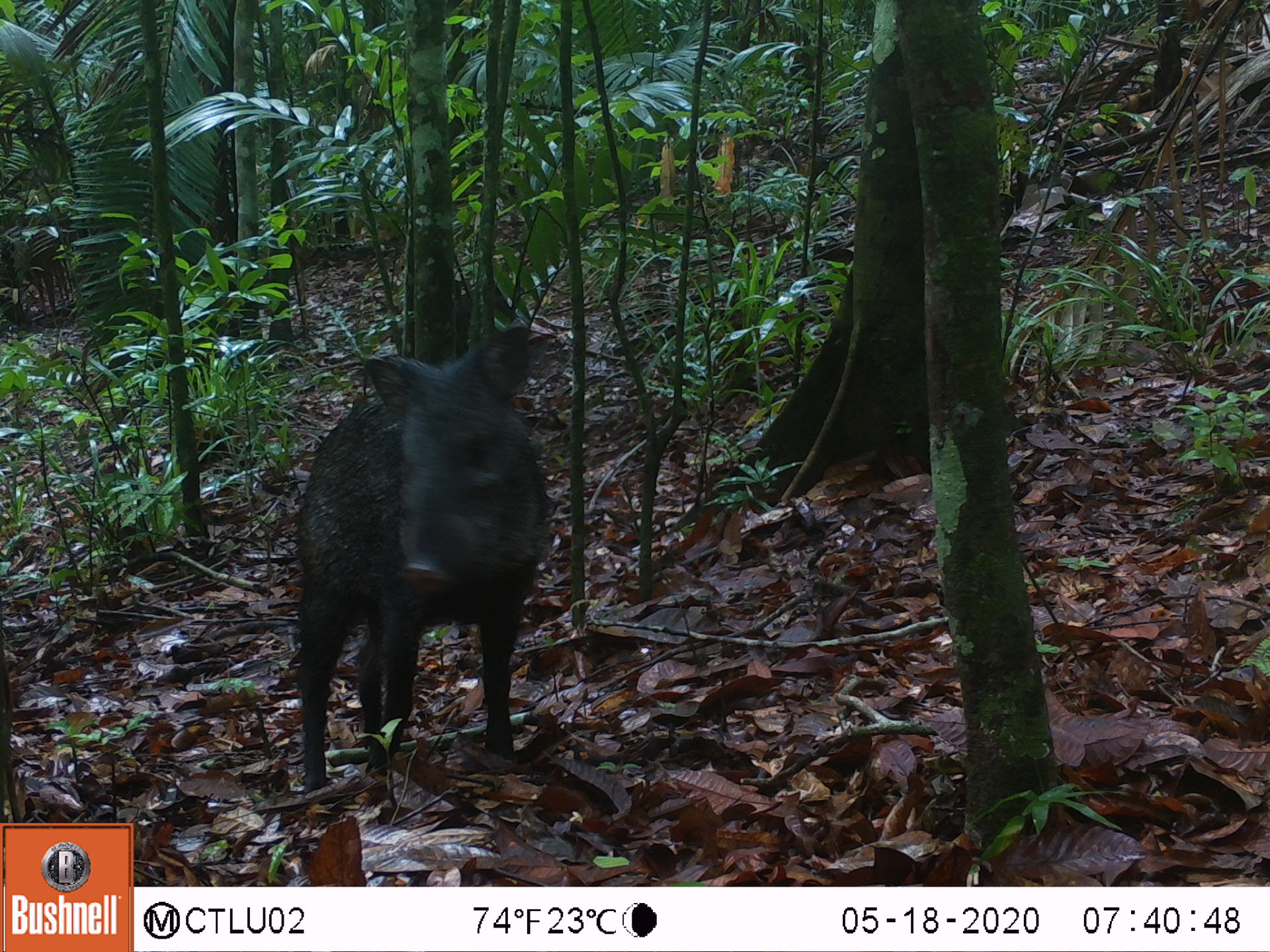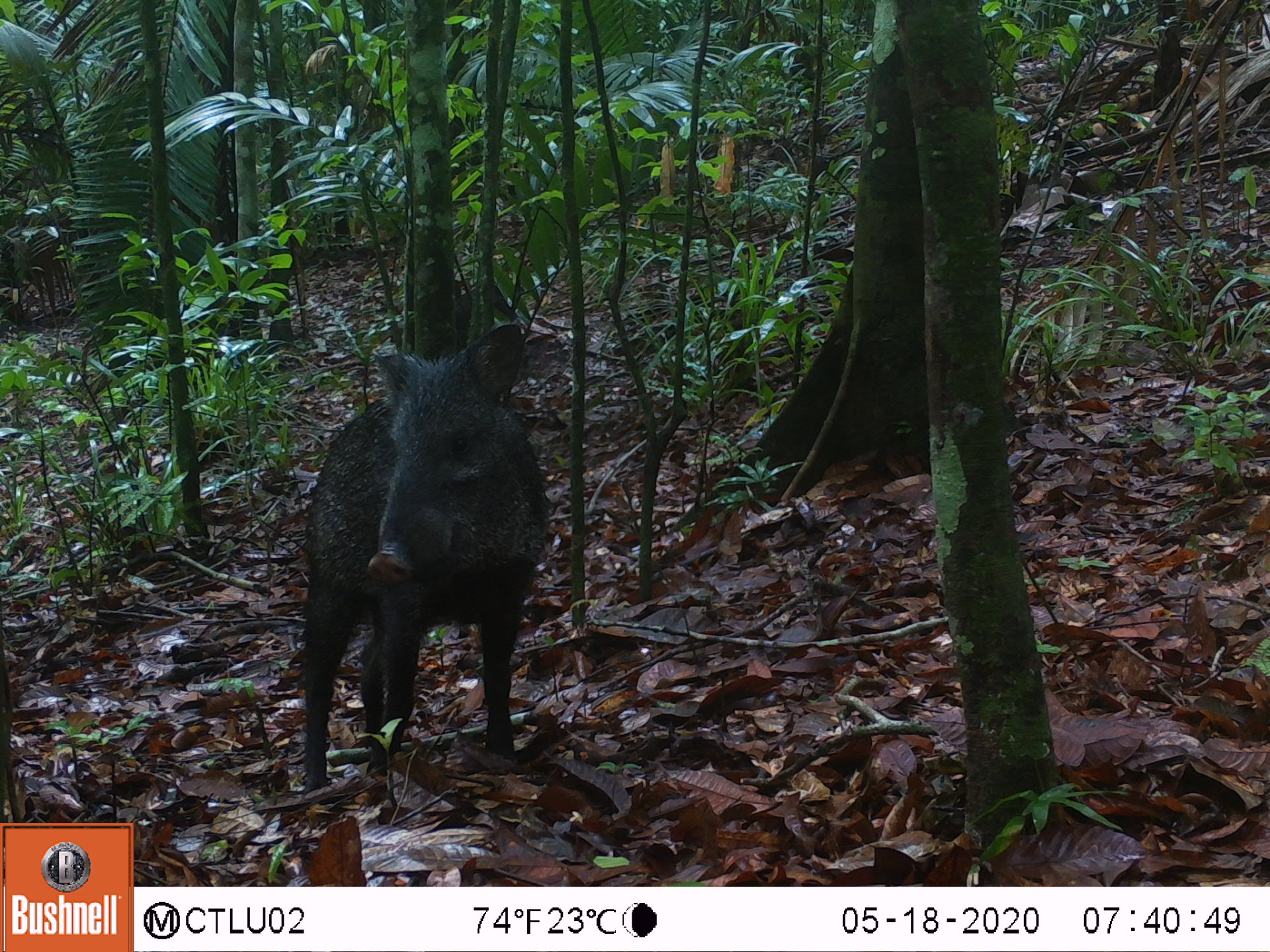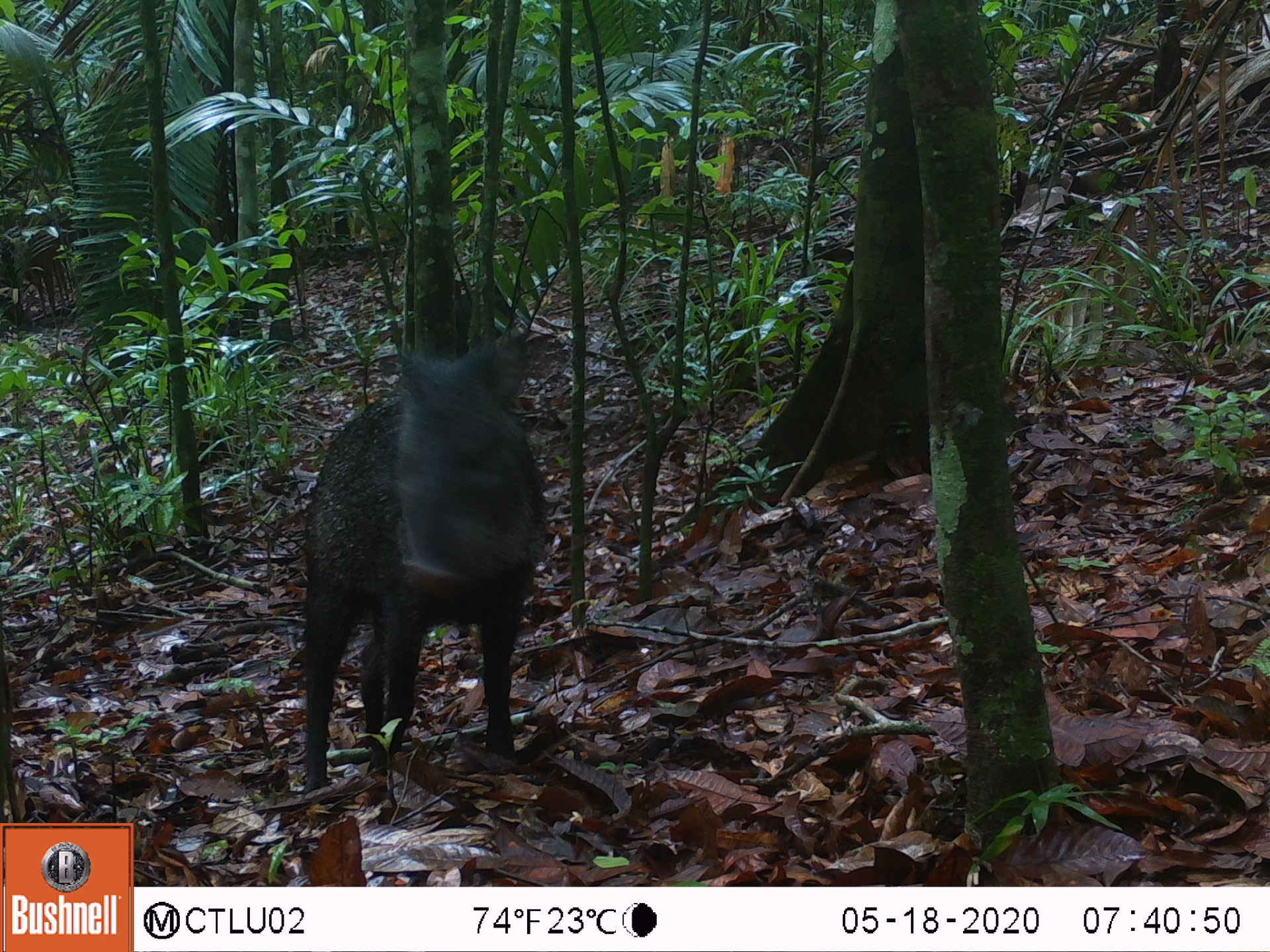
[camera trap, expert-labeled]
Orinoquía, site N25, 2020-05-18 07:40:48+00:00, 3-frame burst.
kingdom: Animalia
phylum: Chordata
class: Mammalia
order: Artiodactyla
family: Tayassuidae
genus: Pecari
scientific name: Pecari tajacu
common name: collared peccary